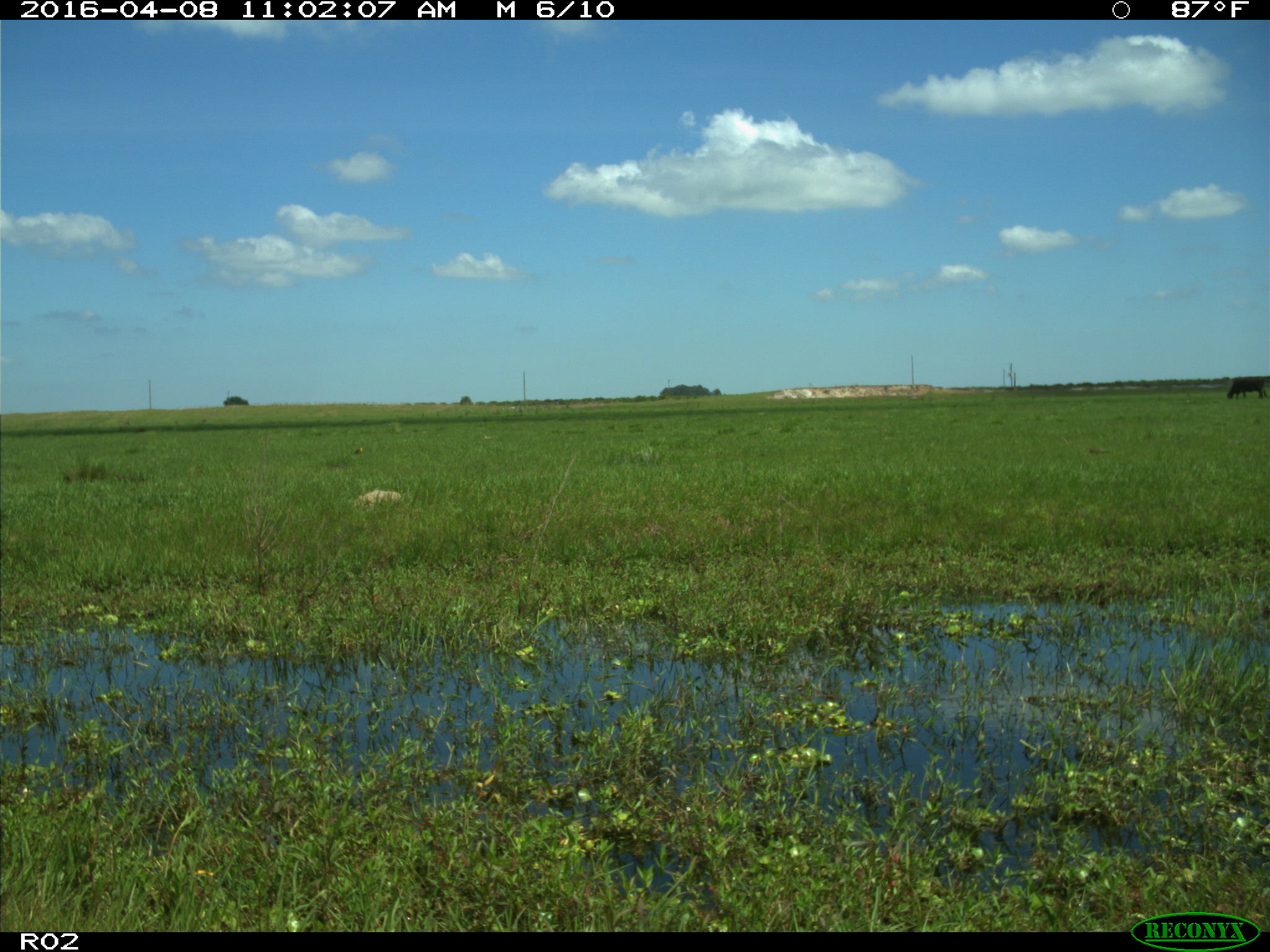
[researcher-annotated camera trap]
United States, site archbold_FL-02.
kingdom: Animalia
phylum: Chordata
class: Mammalia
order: Artiodactyla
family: Bovidae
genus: Bos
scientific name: Bos taurus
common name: domestic cow